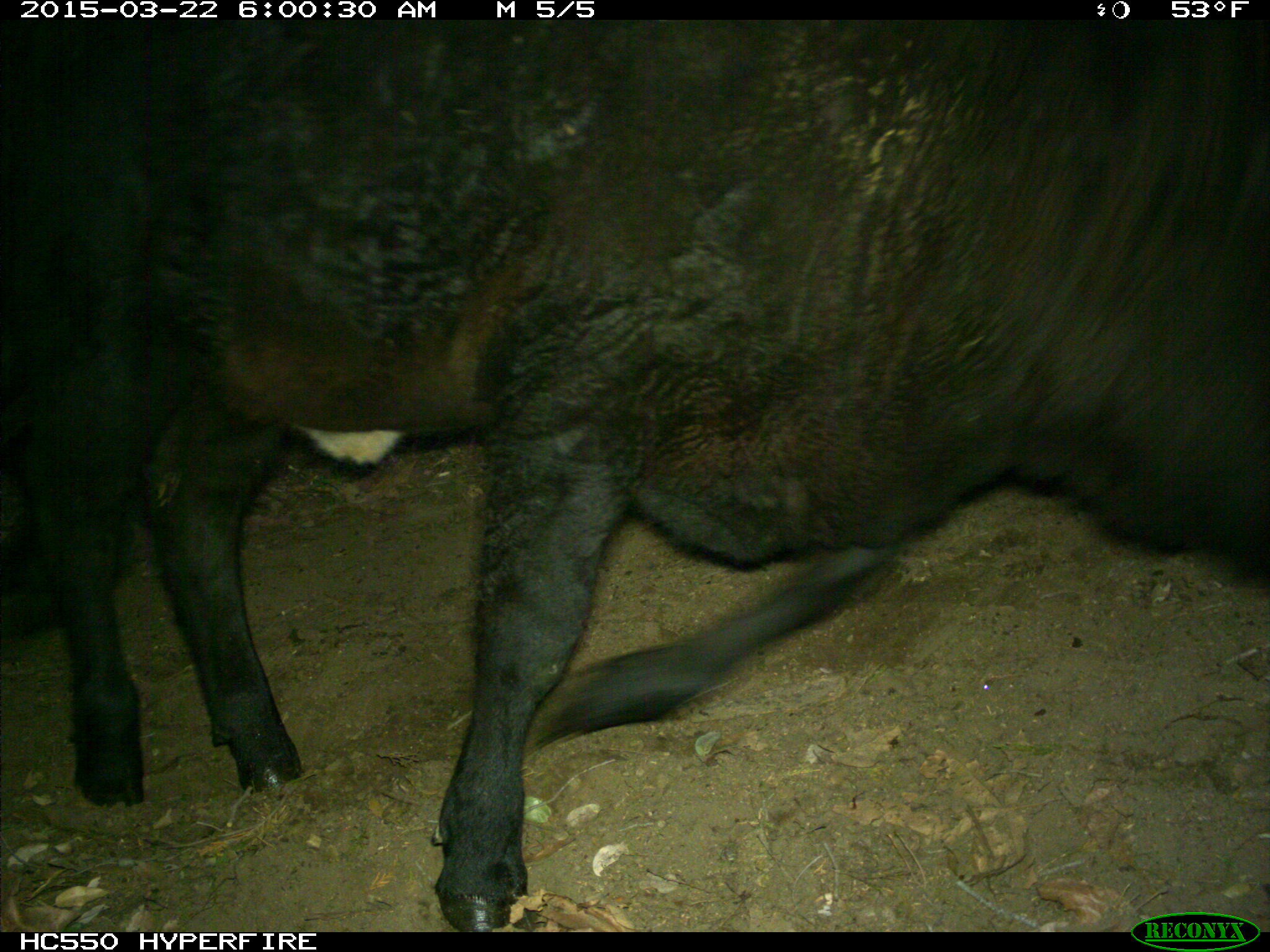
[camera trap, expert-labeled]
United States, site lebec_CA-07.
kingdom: Animalia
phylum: Chordata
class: Mammalia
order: Artiodactyla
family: Bovidae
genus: Bos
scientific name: Bos taurus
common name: domestic cow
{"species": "Bos taurus (domestic cow)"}